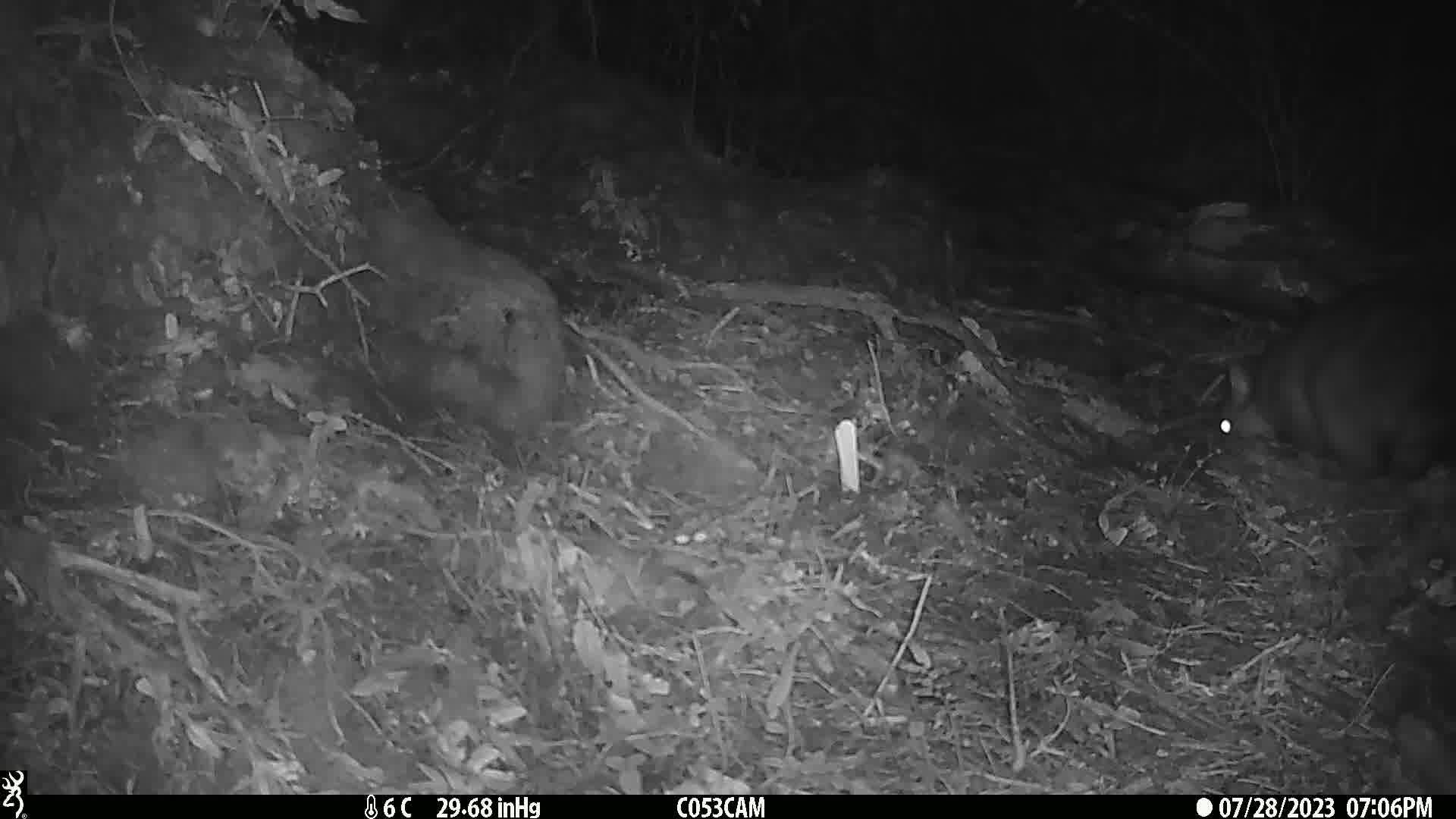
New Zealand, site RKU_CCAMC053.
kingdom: Animalia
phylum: Chordata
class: Mammalia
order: Diprotodontia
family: Phalangeridae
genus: Trichosurus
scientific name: Trichosurus vulpecula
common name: common brushtail possum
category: possum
Possum (common brushtail possum) (Trichosurus vulpecula).